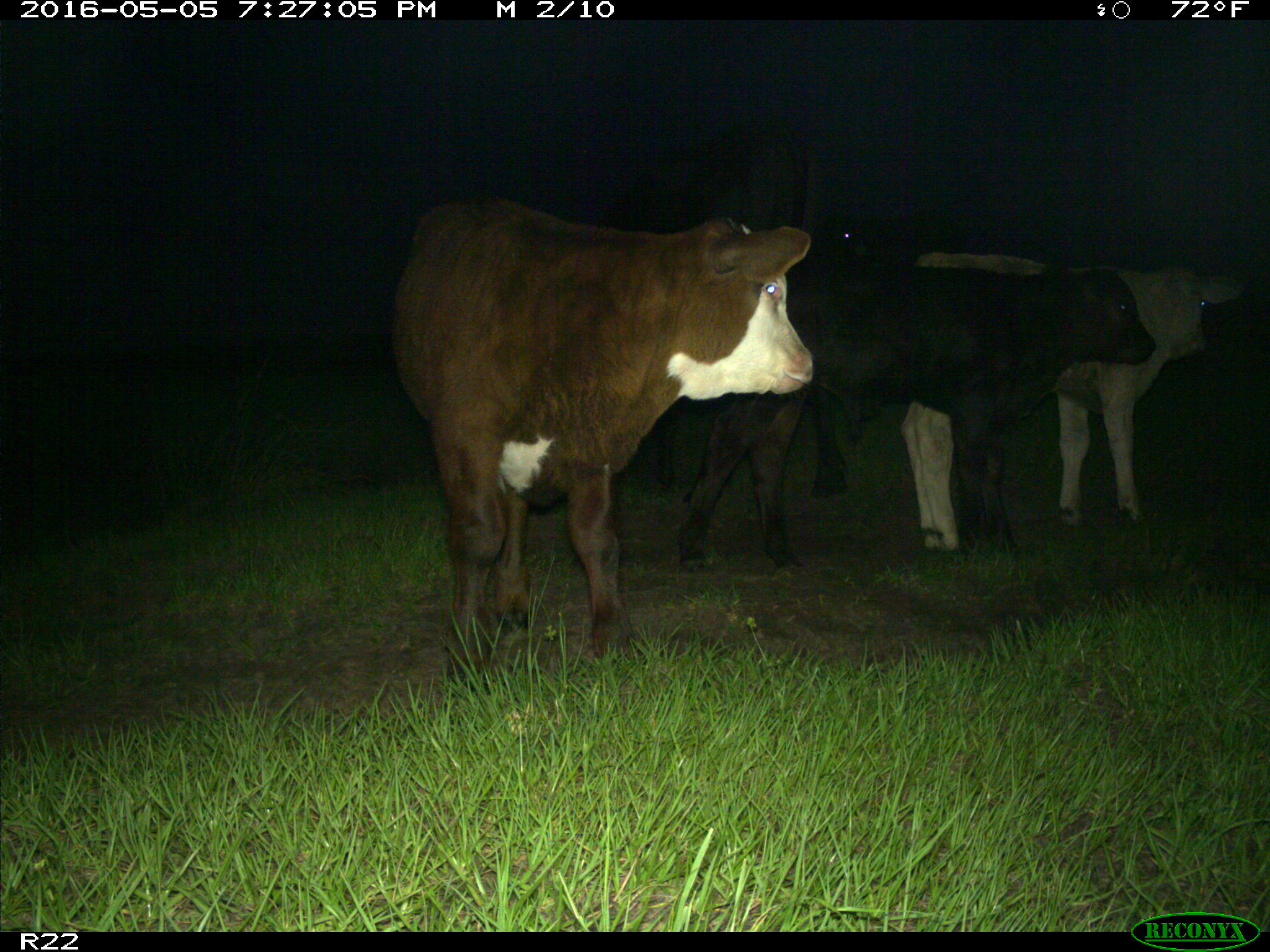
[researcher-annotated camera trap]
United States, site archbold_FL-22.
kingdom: Animalia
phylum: Chordata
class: Mammalia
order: Artiodactyla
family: Bovidae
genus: Bos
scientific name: Bos taurus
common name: domestic cow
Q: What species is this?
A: Bos taurus (domestic cow).